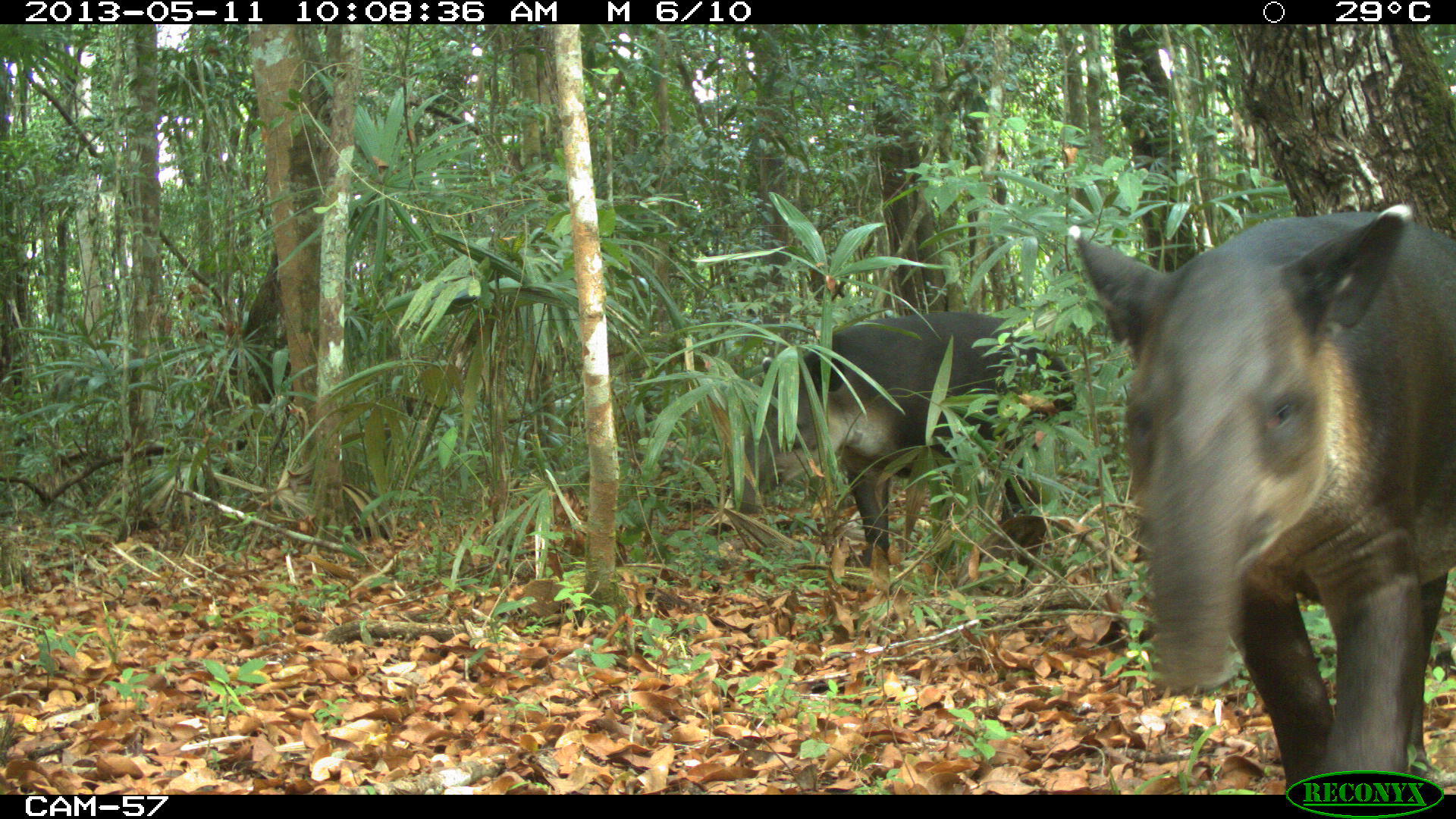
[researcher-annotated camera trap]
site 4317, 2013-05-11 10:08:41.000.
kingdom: Animalia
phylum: Chordata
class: Mammalia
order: Perissodactyla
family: Tapiridae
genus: Tapirus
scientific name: Tapirus bairdii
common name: baird's tapir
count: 2